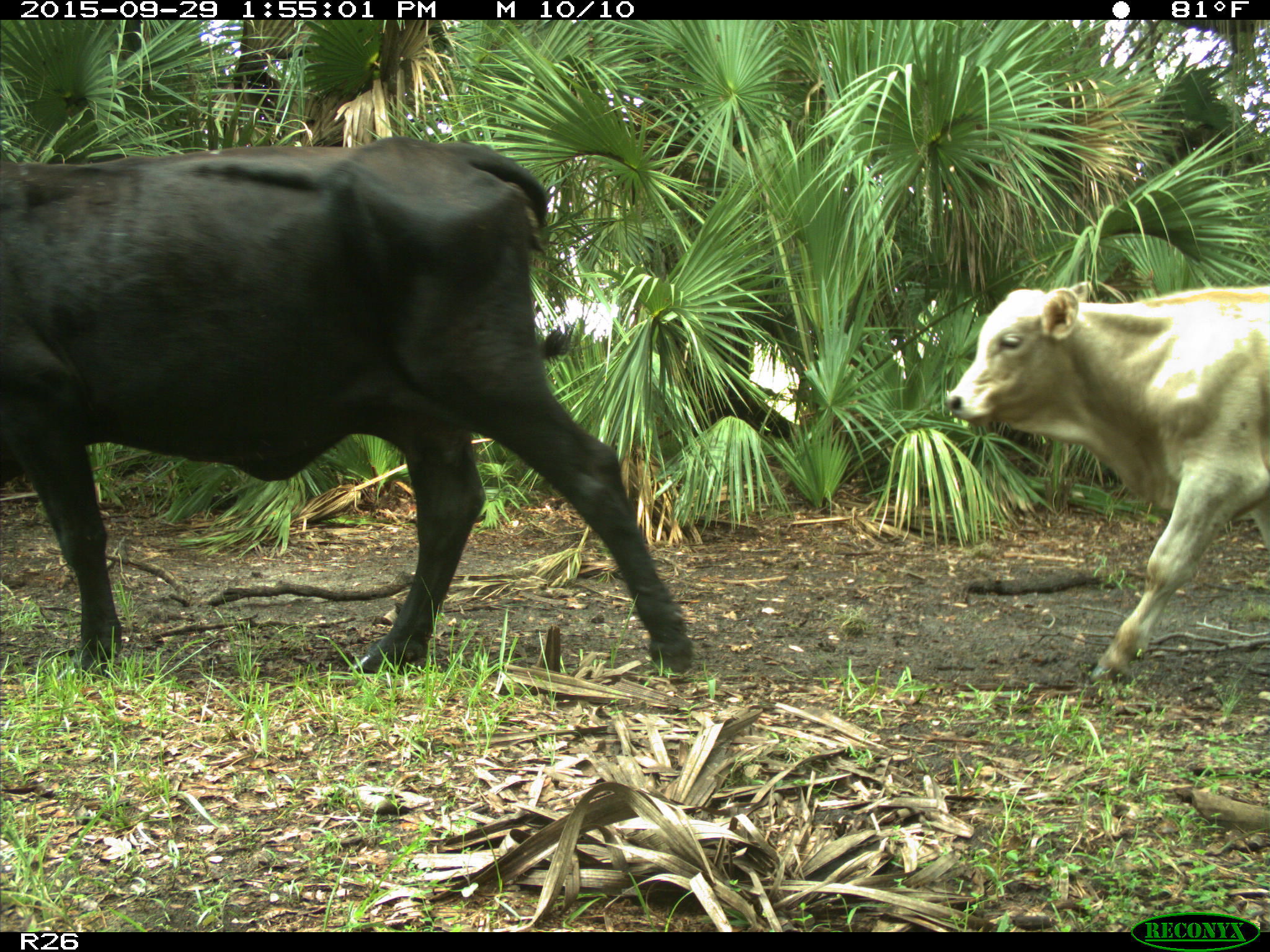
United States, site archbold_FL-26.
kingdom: Animalia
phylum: Chordata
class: Mammalia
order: Artiodactyla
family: Bovidae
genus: Bos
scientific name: Bos taurus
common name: domestic cow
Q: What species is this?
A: Bos taurus (domestic cow).